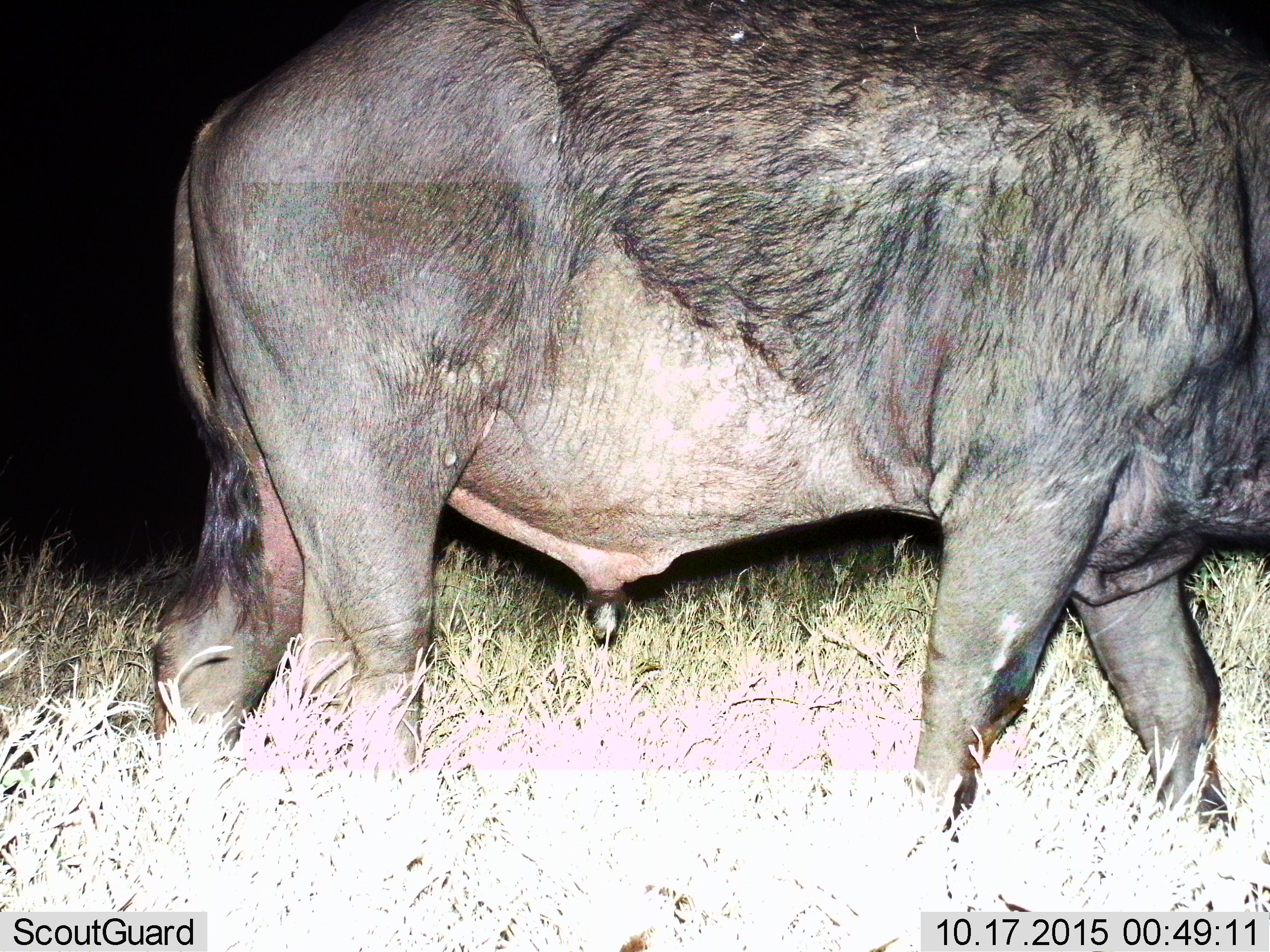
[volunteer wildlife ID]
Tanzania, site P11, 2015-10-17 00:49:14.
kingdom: Animalia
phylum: Chordata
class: Mammalia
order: Artiodactyla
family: Bovidae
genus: Syncerus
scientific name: Syncerus caffer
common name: cape buffalo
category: buffalo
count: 1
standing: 17%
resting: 0%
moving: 83%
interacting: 0%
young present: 0%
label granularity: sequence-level